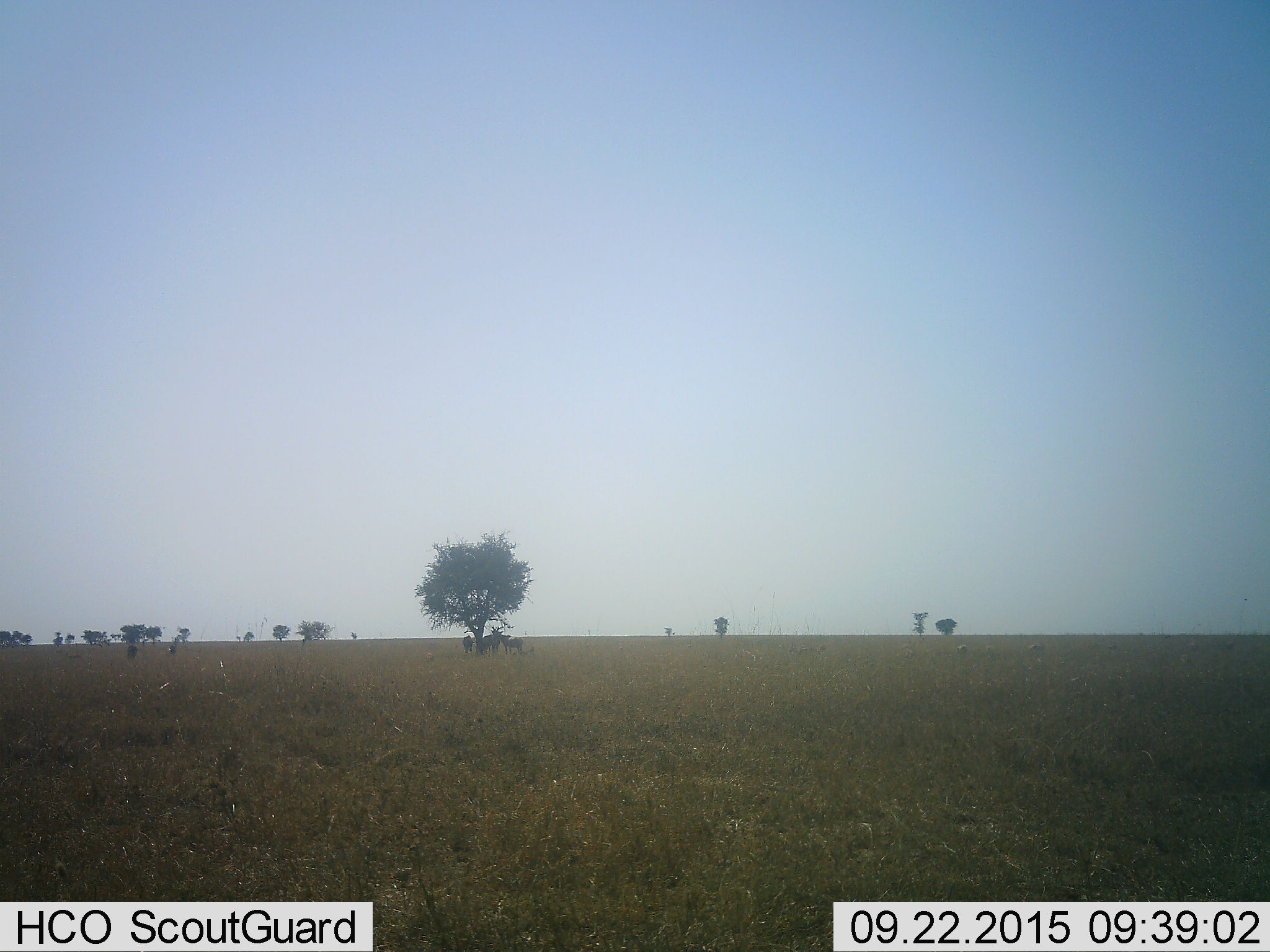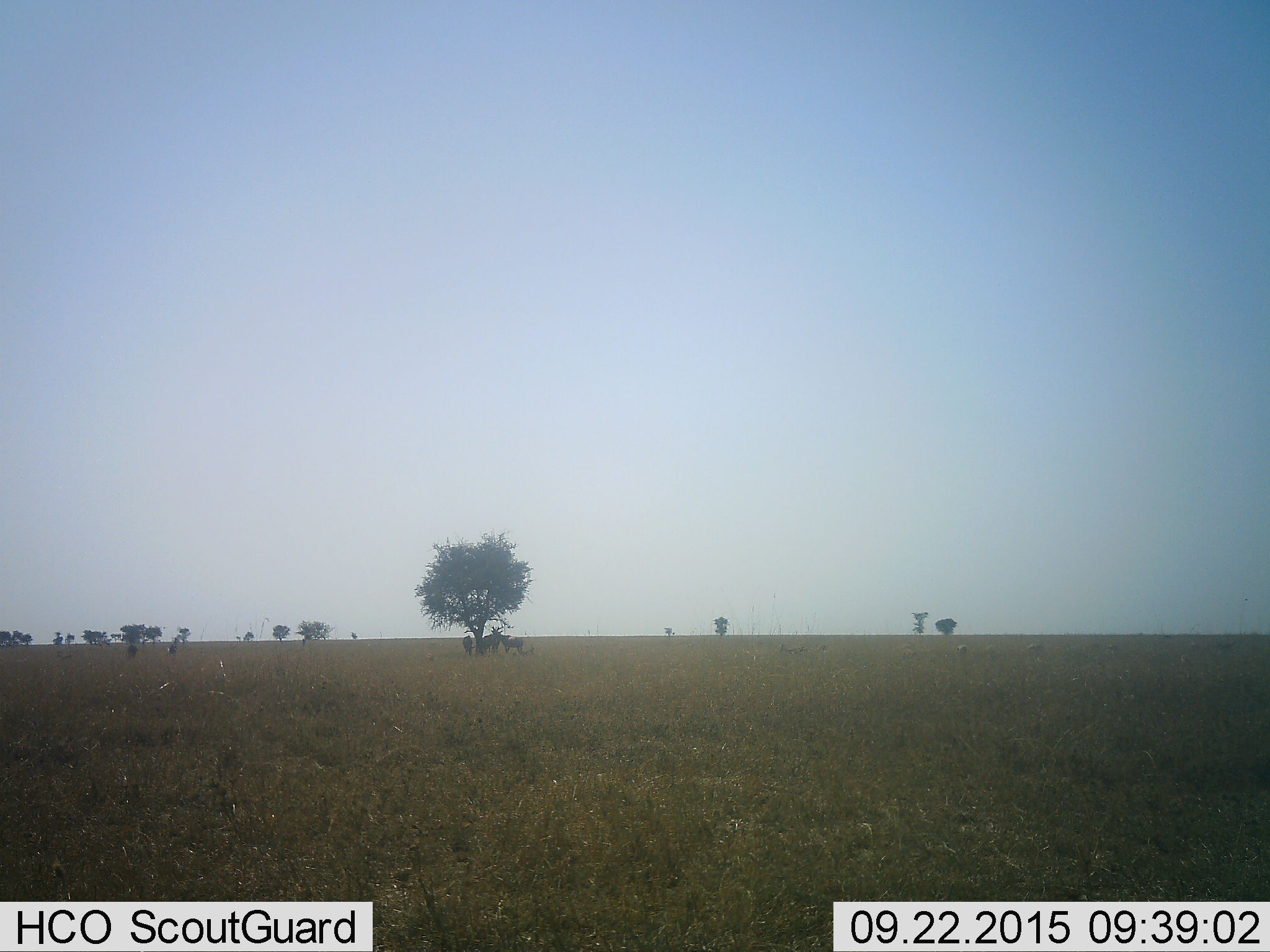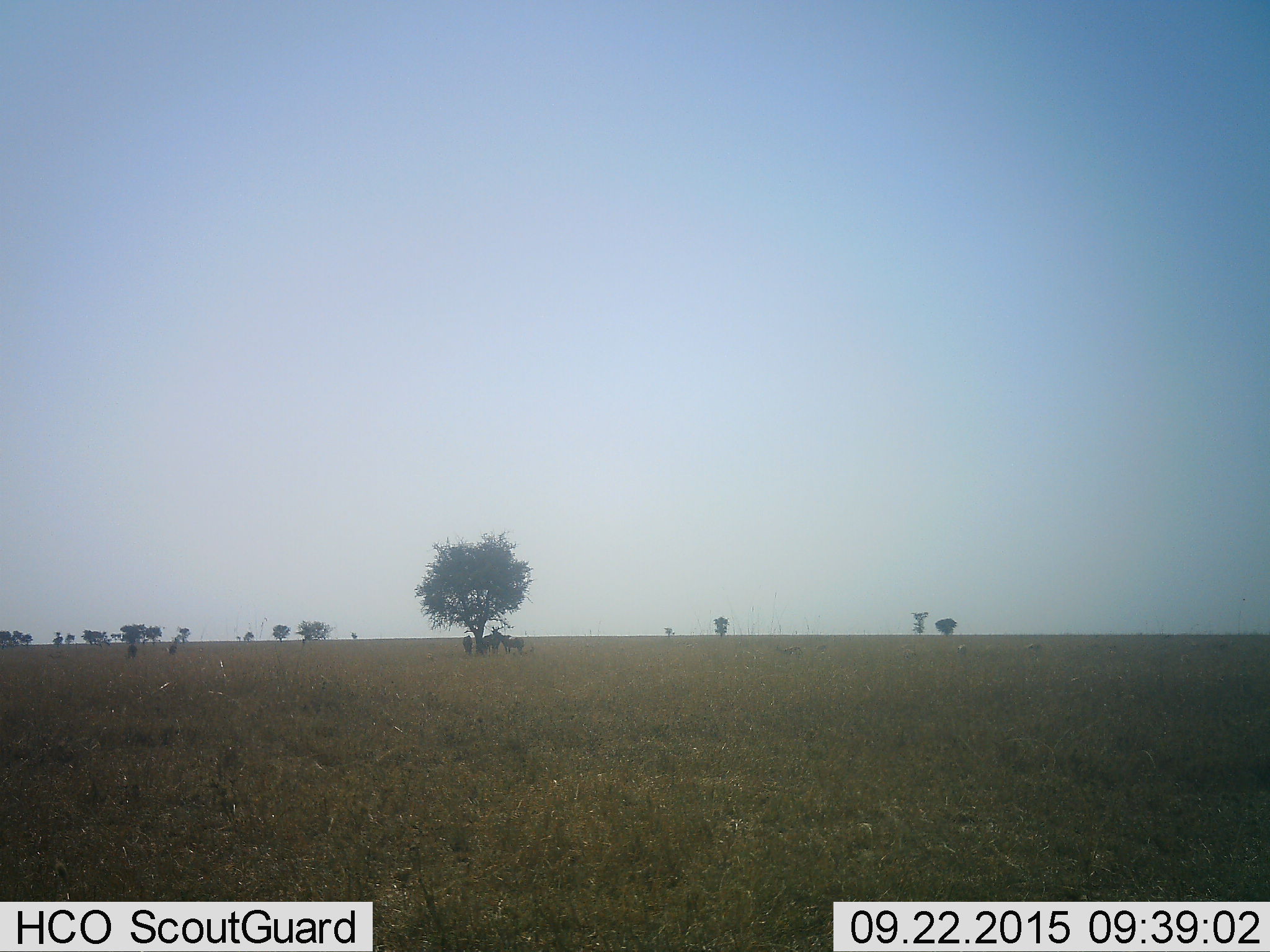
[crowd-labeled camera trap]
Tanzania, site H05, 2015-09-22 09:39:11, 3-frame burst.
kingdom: Animalia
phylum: Chordata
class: Mammalia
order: Artiodactyla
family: Bovidae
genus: Eudorcas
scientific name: Eudorcas thomsonii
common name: thomson's gazelle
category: gazellethomsons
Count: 11-50.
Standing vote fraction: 100%.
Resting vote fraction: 0%.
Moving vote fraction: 50%.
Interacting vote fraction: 0%.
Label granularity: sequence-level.